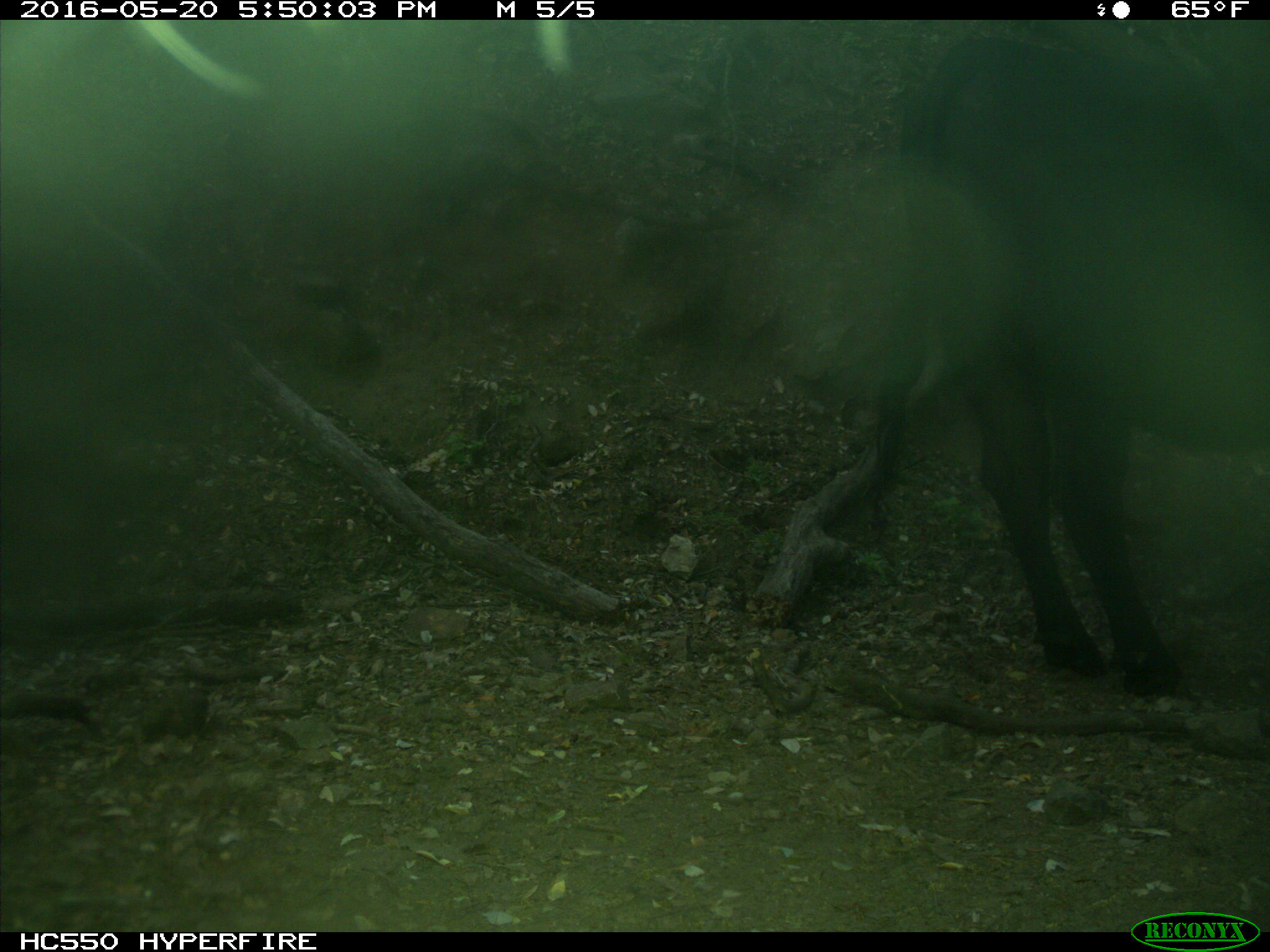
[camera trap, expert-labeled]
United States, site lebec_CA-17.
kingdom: Animalia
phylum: Chordata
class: Mammalia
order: Artiodactyla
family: Bovidae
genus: Bos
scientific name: Bos taurus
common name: domestic cow